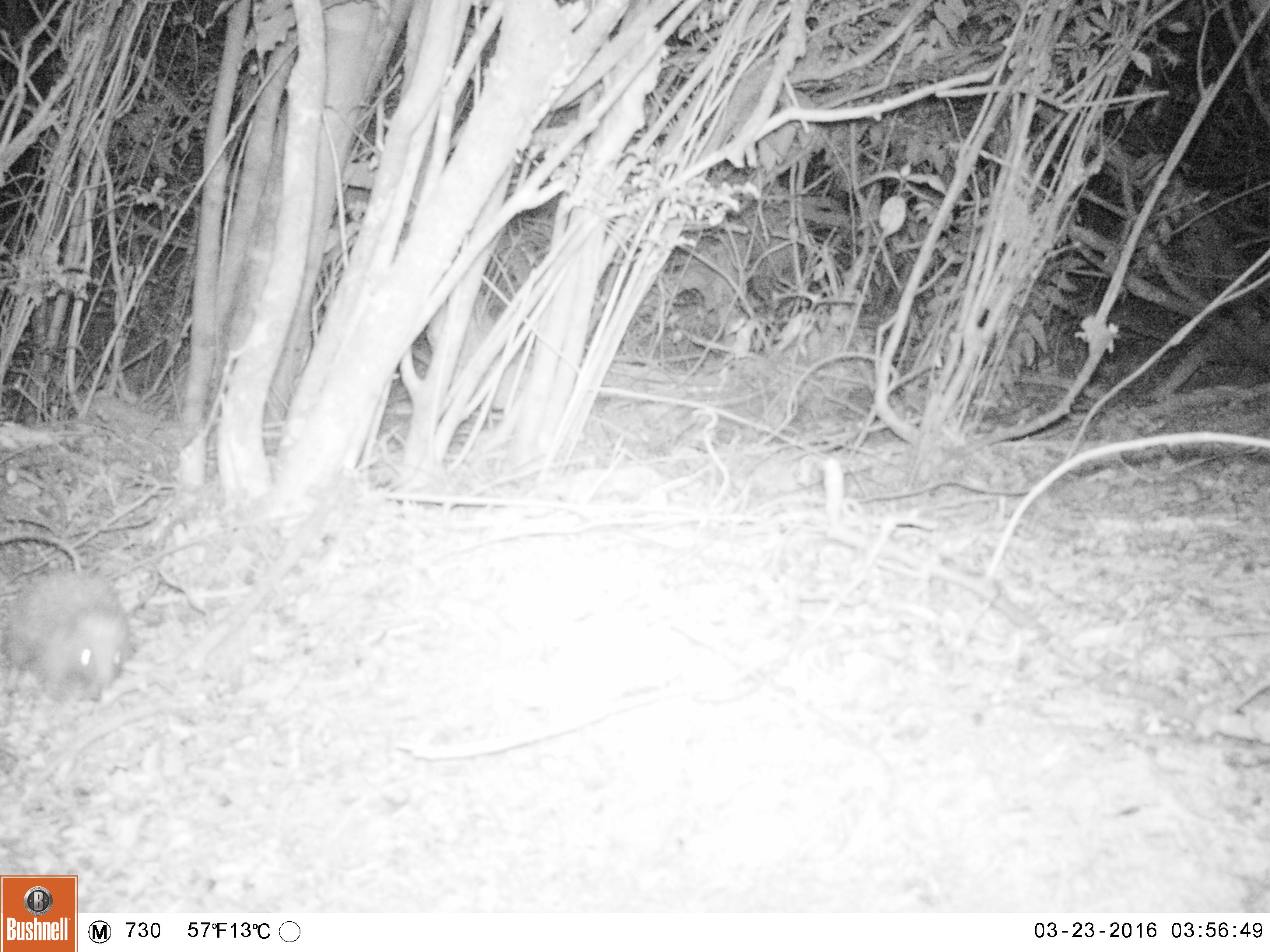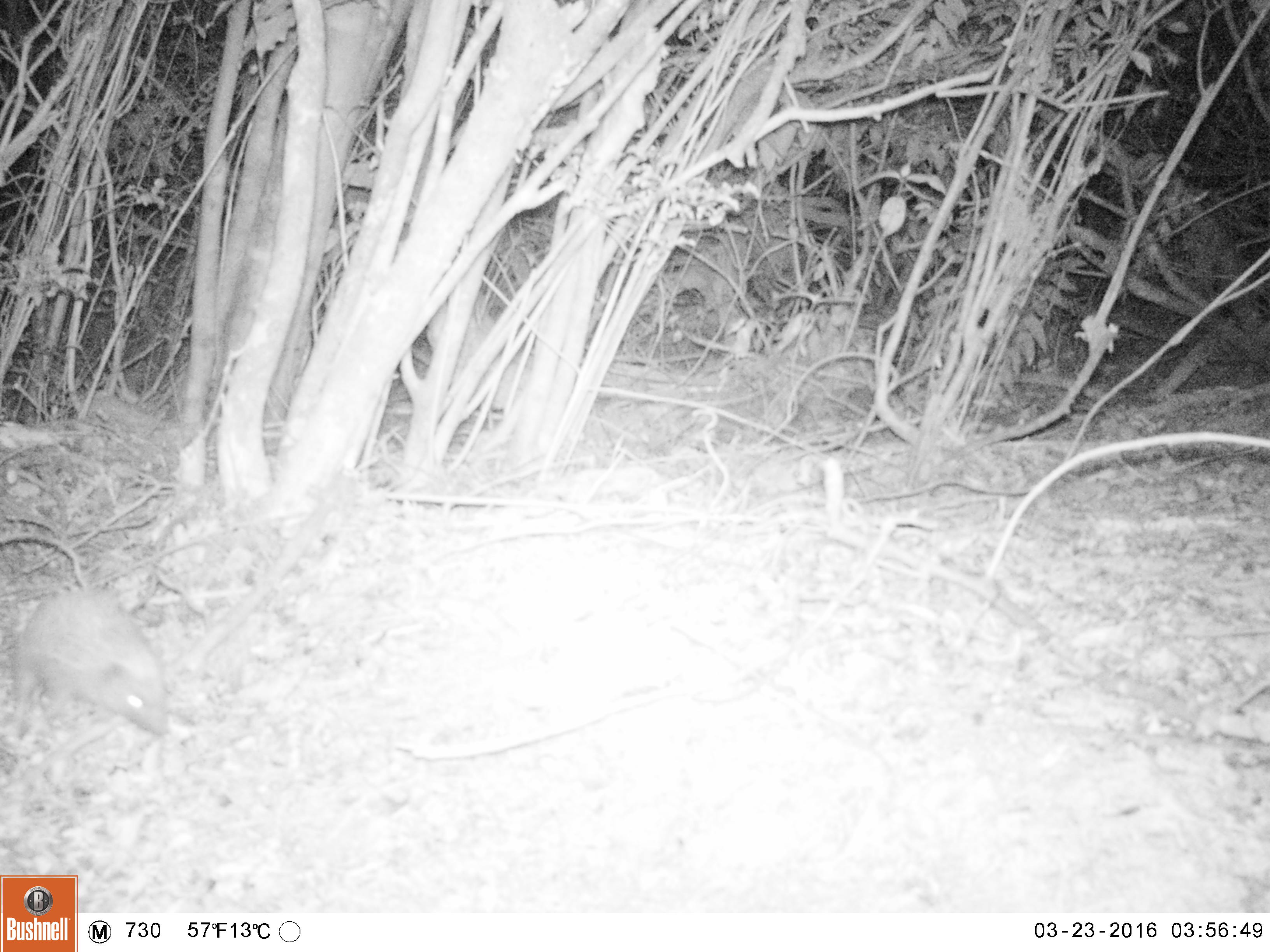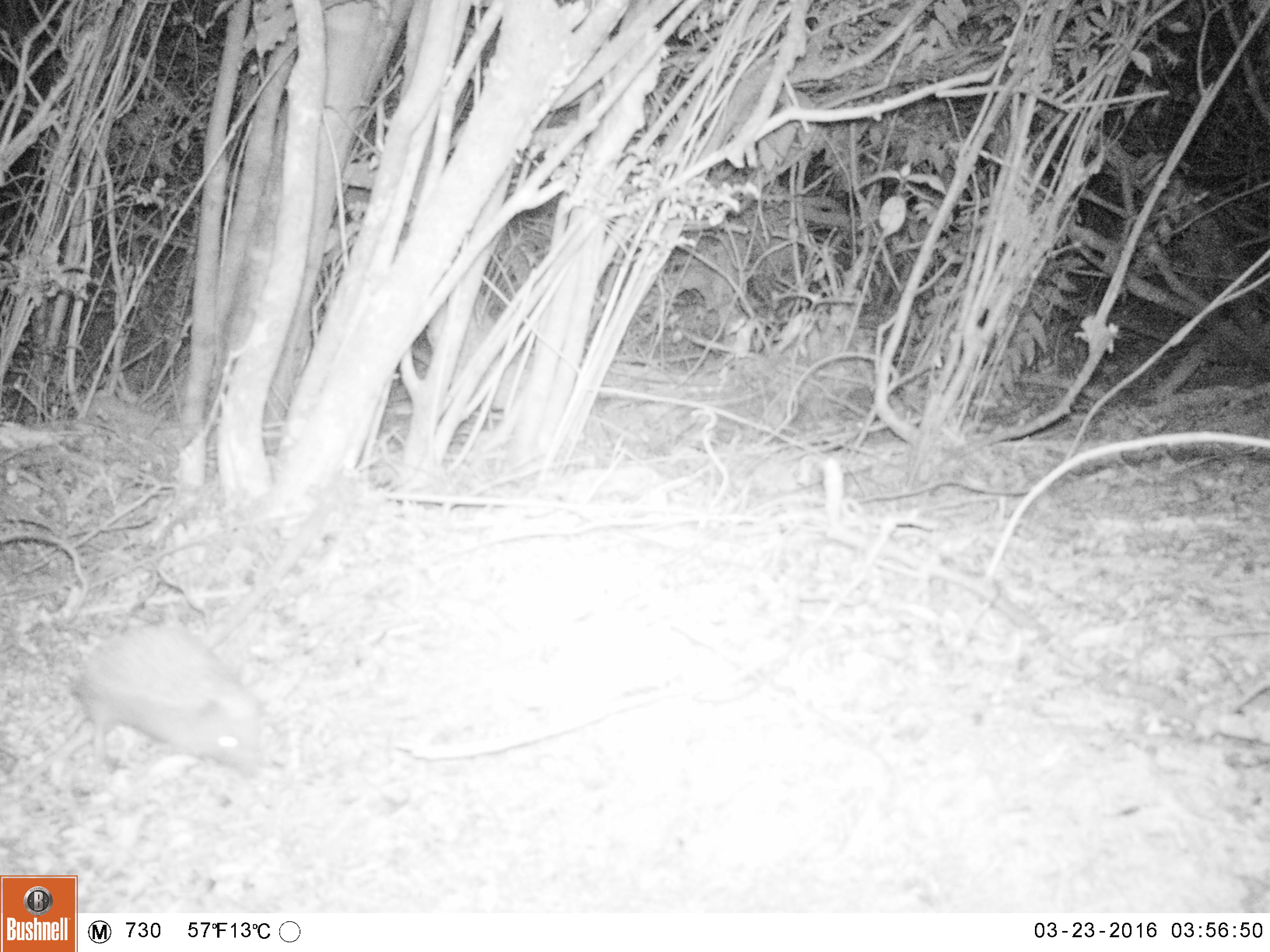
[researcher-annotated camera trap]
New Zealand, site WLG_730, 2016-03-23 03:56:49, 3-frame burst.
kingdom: Animalia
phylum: Chordata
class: Mammalia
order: Eulipotyphla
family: Erinaceidae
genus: Erinaceus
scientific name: Erinaceus europaeus europaeus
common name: european hedgehog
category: hedgehog